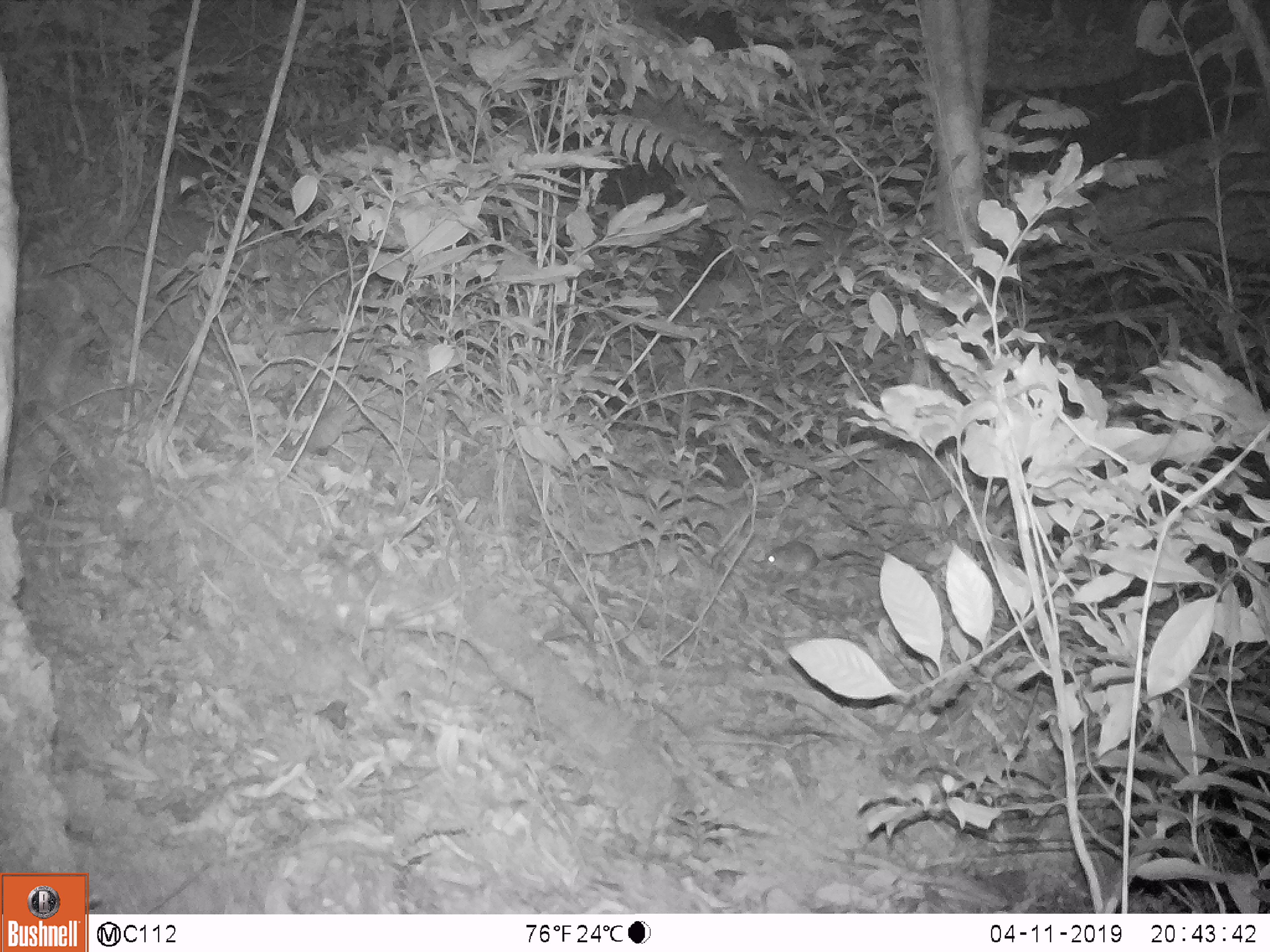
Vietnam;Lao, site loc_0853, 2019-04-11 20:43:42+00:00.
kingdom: Animalia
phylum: Chordata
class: Mammalia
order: Rodentia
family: Muridae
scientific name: Muridae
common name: old-world mice and rats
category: unidentified murid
Unidentified murid (old-world mice and rats) (Muridae). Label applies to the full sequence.